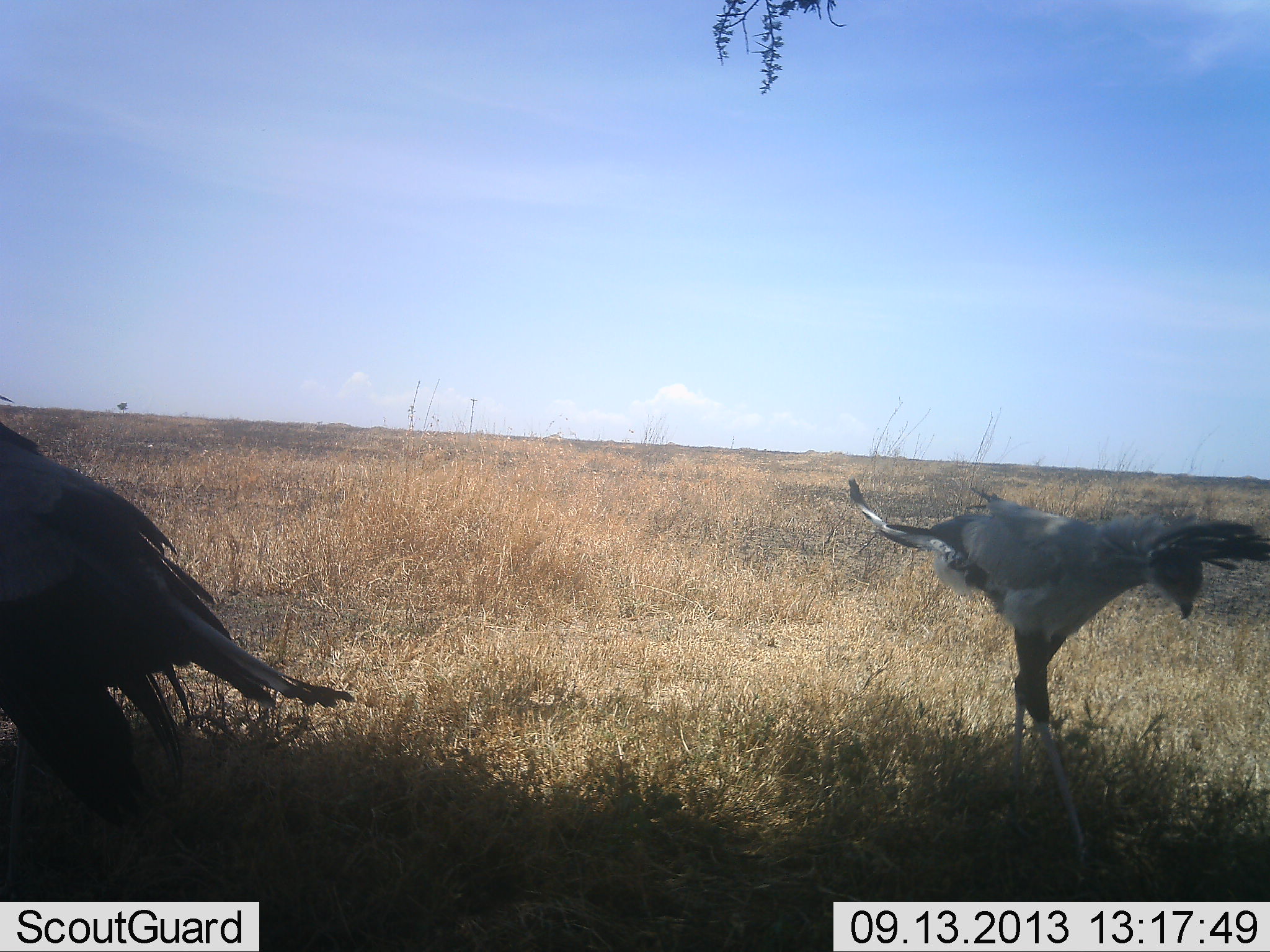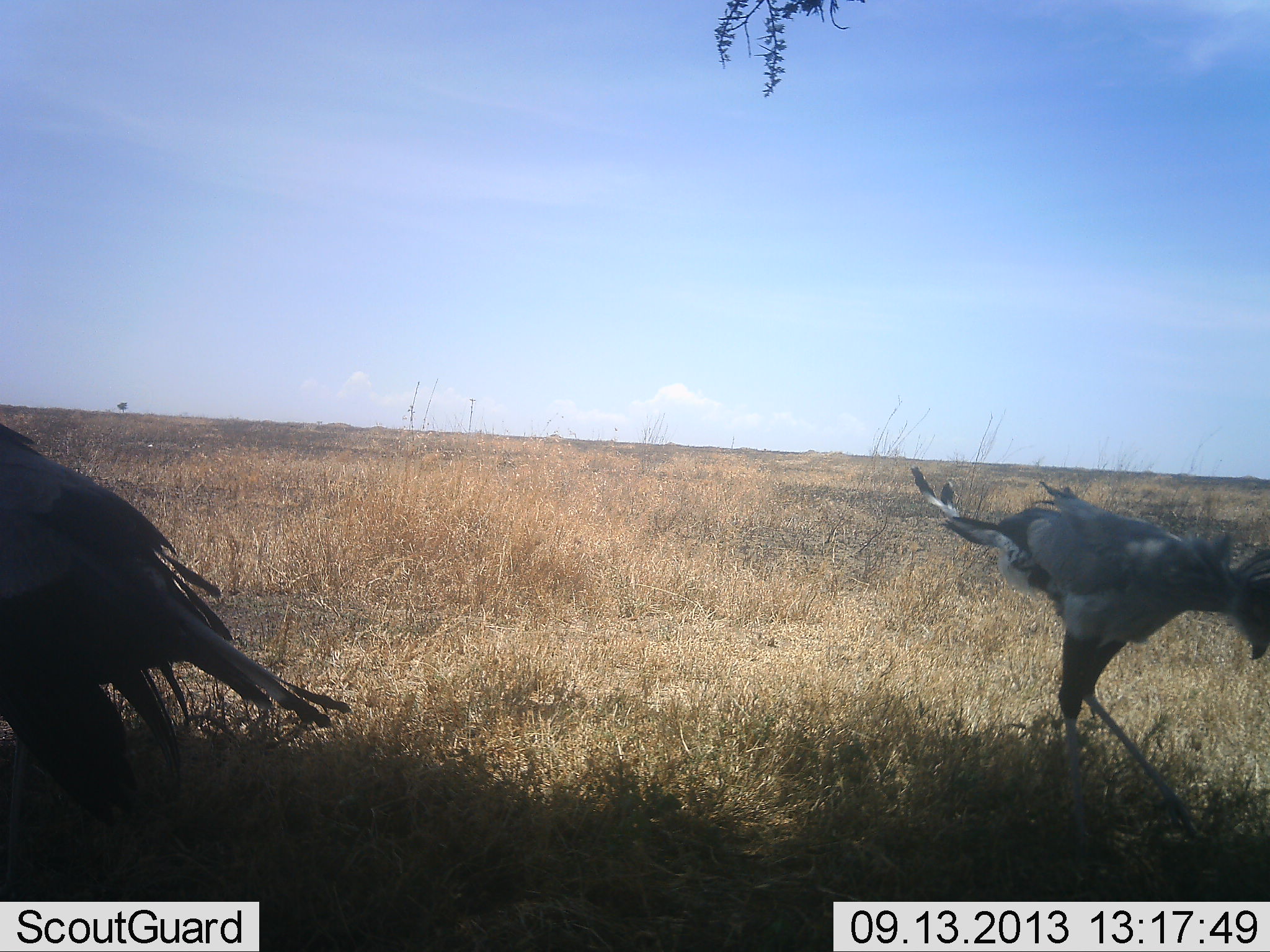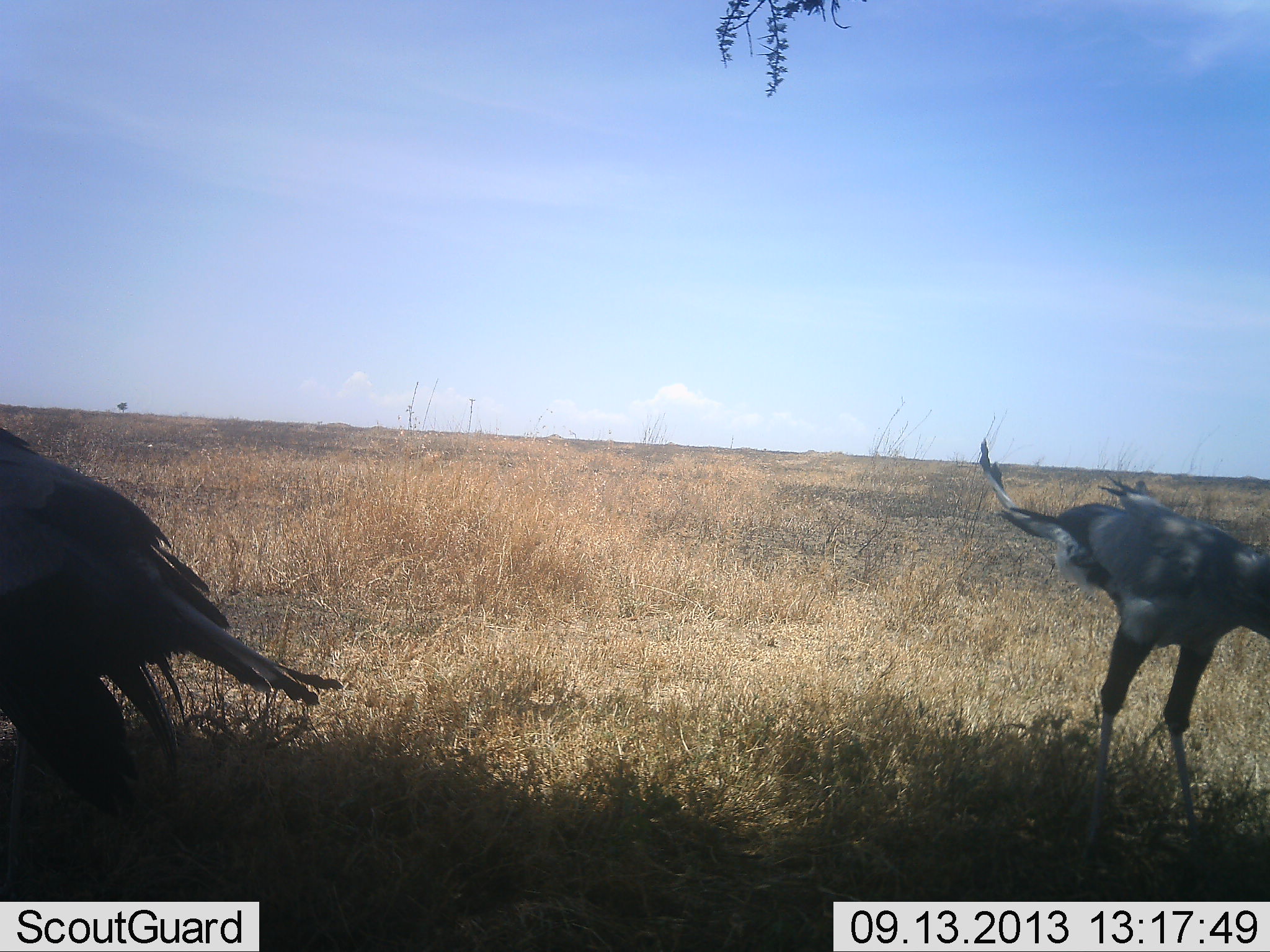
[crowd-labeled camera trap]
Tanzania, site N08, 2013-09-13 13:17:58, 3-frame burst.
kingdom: Animalia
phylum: Chordata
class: Aves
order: Accipitriformes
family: Sagittariidae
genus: Sagittarius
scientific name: Sagittarius serpentarius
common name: secretary bird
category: secretarybird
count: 2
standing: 70%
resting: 0%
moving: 70%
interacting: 10%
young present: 0%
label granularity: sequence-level